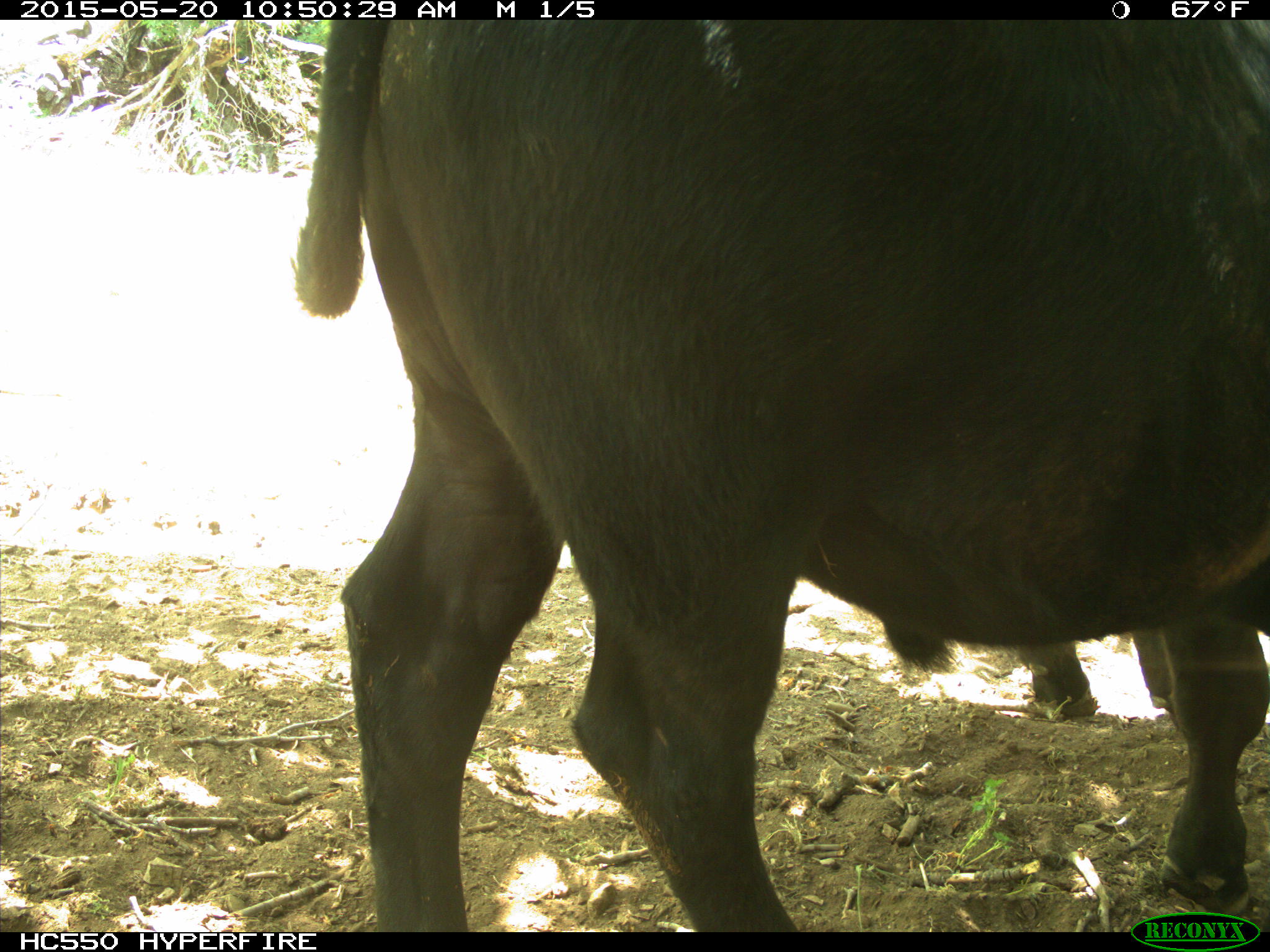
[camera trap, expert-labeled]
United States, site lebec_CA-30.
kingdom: Animalia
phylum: Chordata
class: Mammalia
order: Artiodactyla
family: Bovidae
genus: Bos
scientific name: Bos taurus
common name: domestic cow